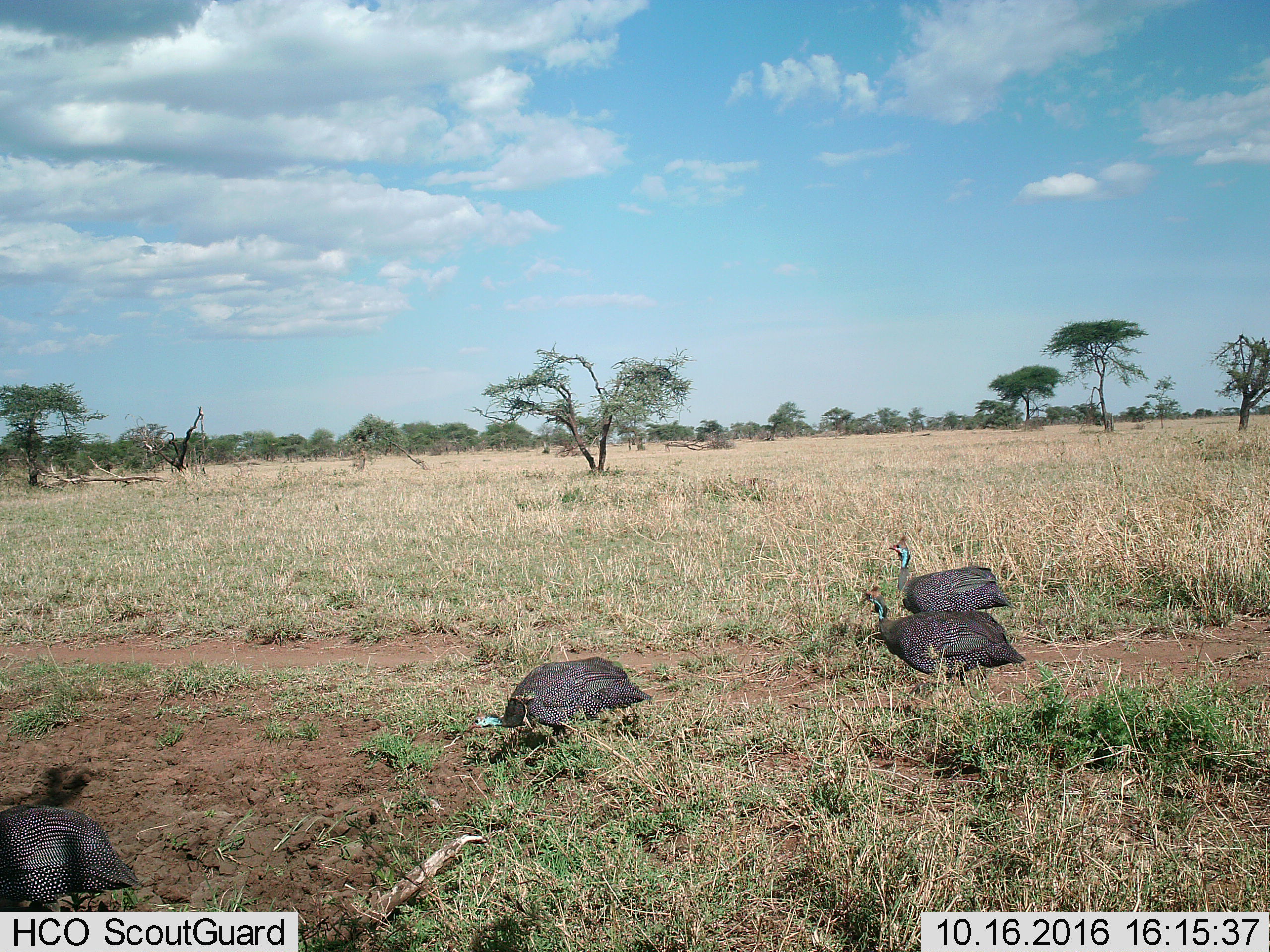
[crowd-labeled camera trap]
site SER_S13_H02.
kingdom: Animalia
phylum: Chordata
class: Aves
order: Galliformes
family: Numididae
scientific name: Numididae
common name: guineafowl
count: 4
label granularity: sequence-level